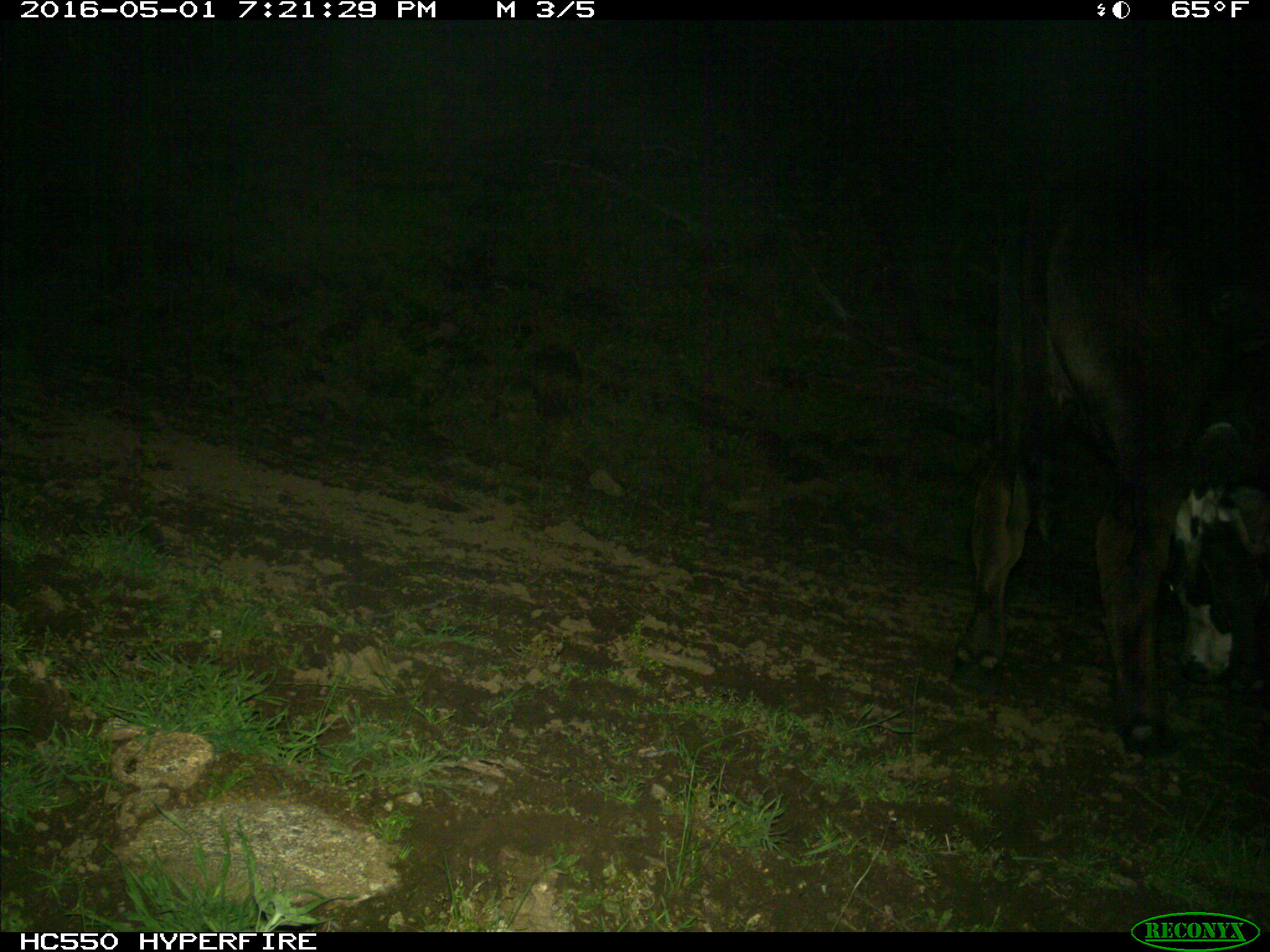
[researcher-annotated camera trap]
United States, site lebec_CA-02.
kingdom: Animalia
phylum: Chordata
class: Mammalia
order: Artiodactyla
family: Bovidae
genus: Bos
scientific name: Bos taurus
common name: domestic cow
Bos taurus (domestic cow).